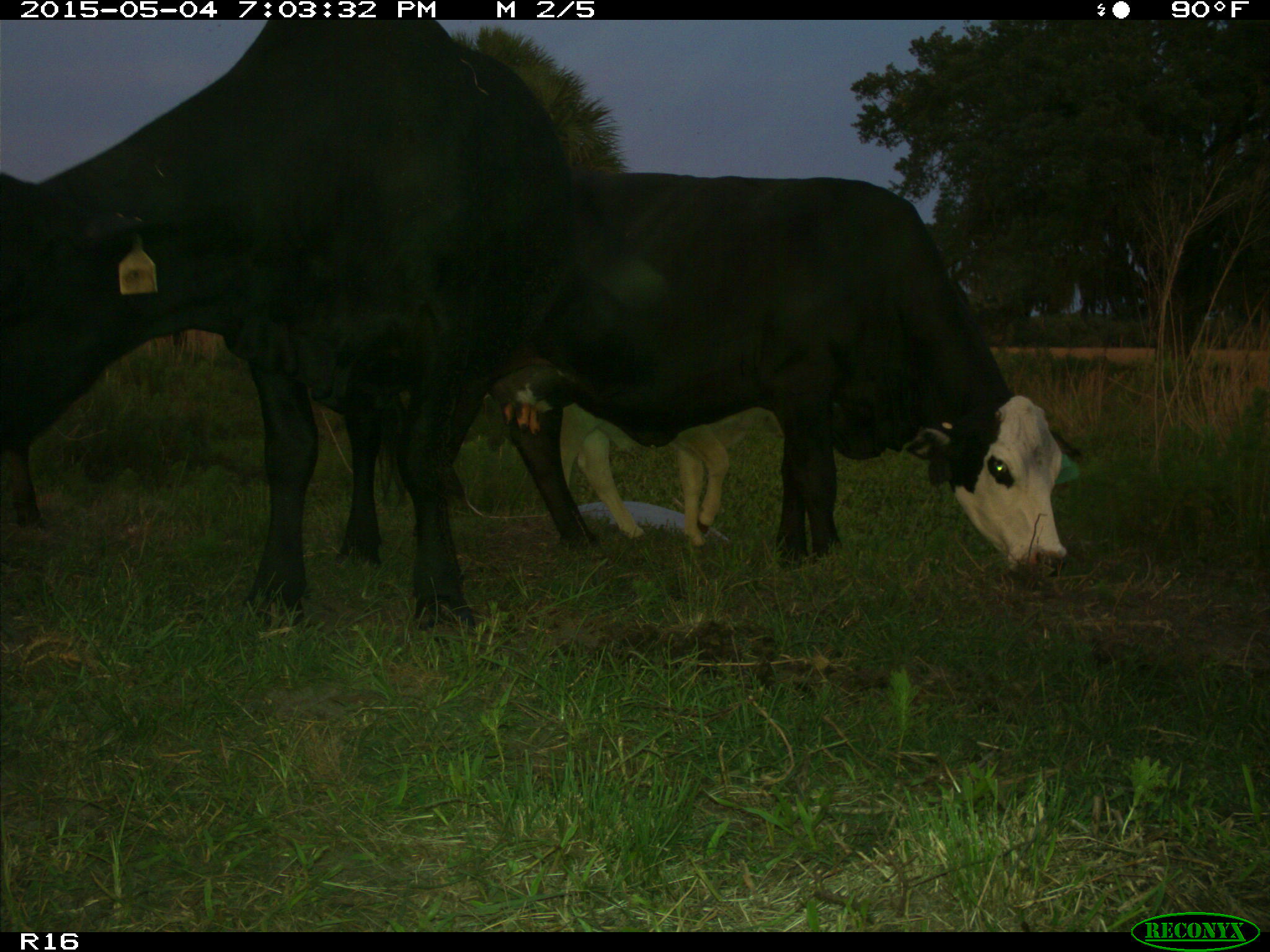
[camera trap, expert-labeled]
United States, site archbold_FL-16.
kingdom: Animalia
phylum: Chordata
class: Mammalia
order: Artiodactyla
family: Bovidae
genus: Bos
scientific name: Bos taurus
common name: domestic cow